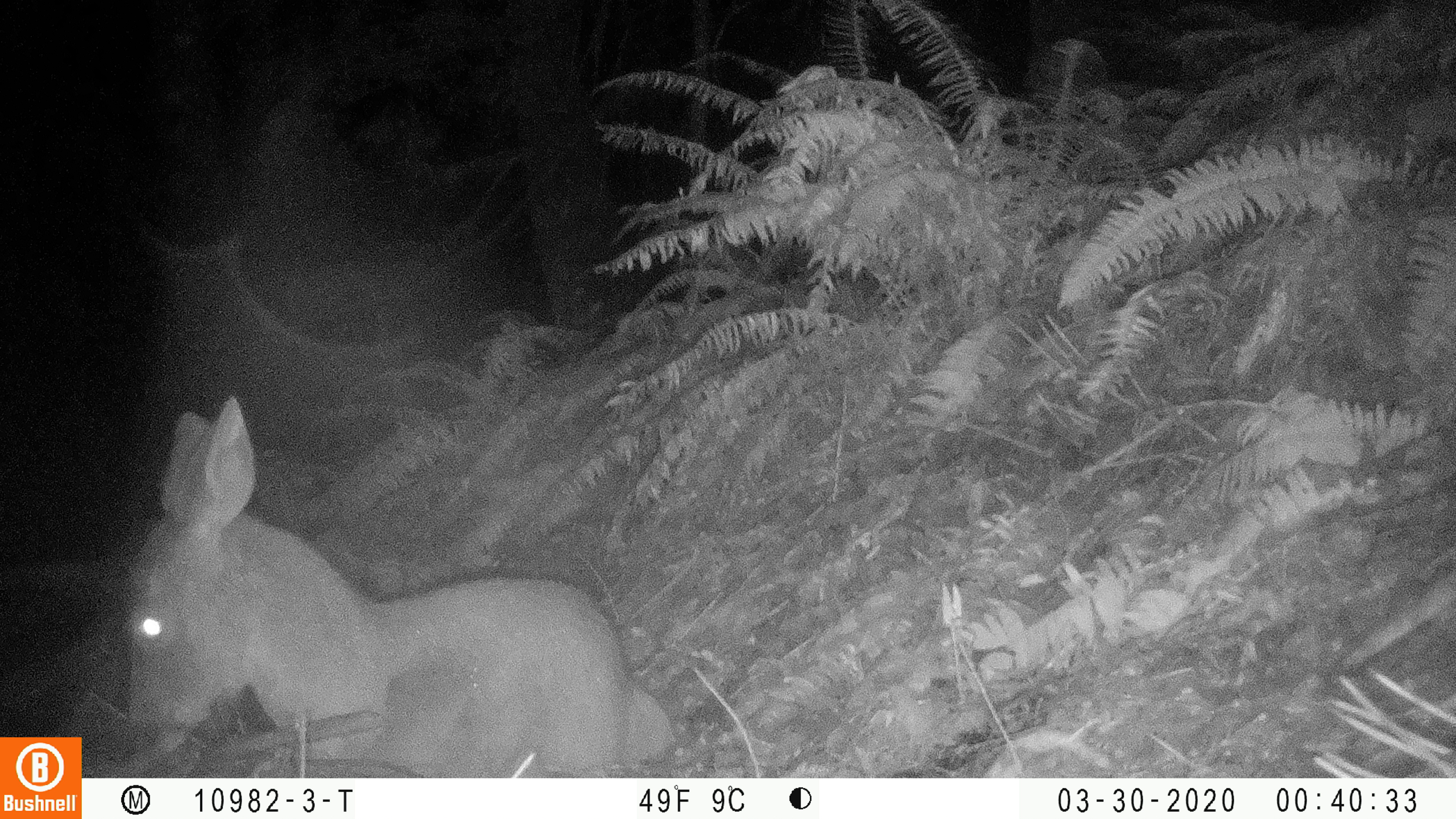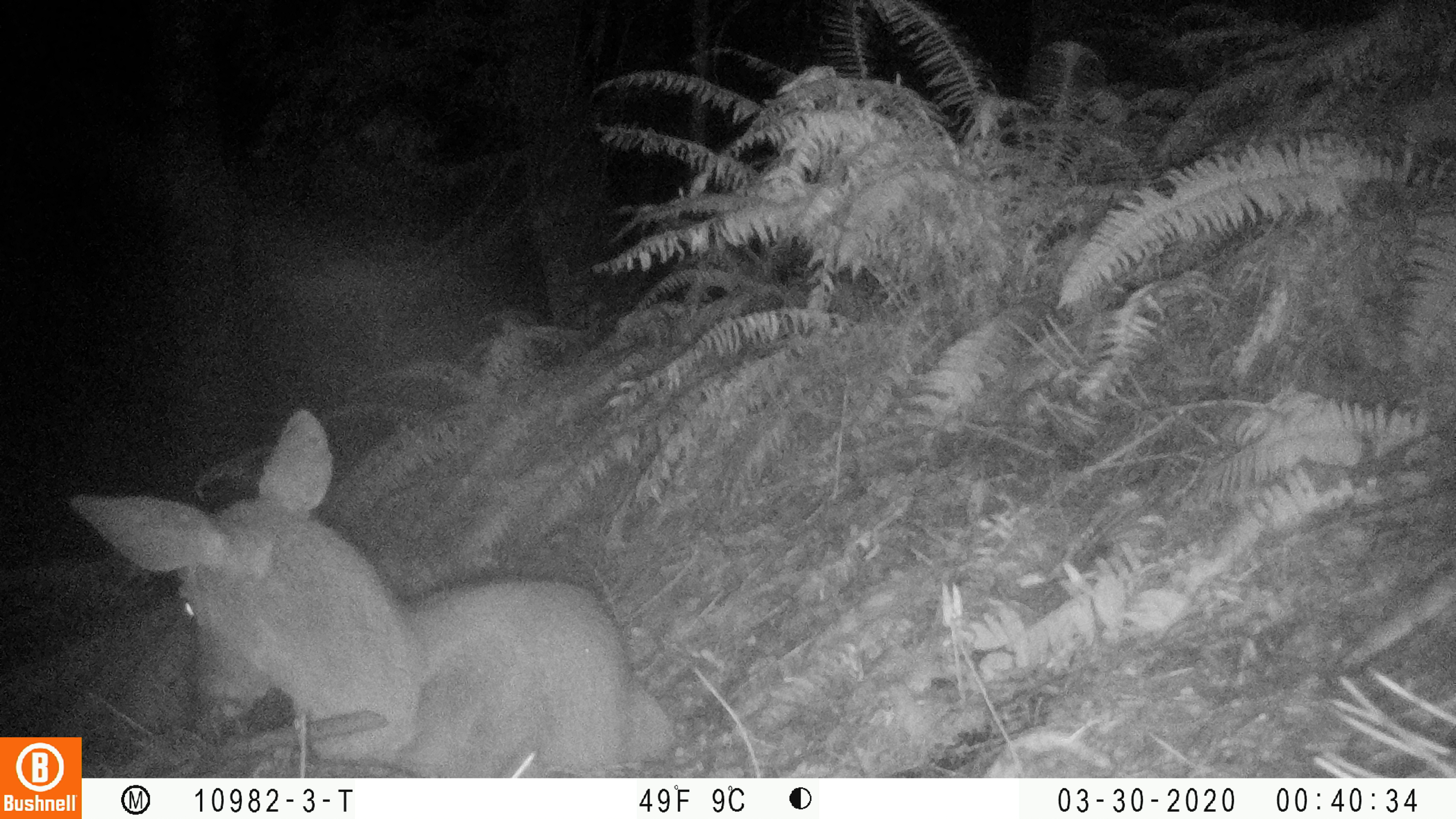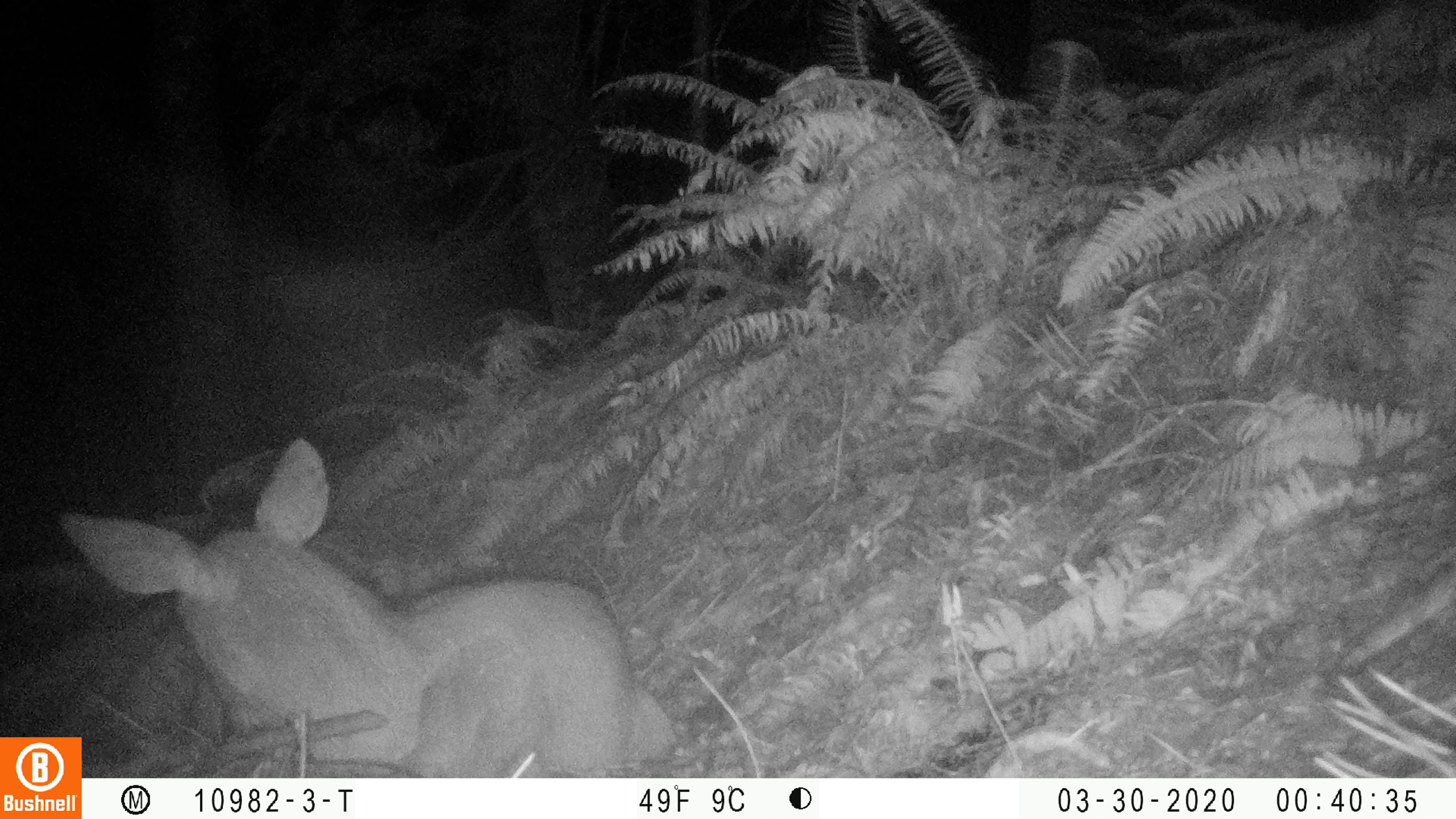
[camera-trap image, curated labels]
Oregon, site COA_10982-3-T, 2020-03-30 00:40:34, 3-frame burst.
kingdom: Animalia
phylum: Chordata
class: Mammalia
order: Artiodactyla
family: Cervidae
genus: Odocoileus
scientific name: Odocoileus hemionus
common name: black-tailed deer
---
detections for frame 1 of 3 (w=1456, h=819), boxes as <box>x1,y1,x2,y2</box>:
black-tailed deer: <box>112,391,685,770</box>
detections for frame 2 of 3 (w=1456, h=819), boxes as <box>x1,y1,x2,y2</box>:
black-tailed deer: <box>86,401,679,772</box>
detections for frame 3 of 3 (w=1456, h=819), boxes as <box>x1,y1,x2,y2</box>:
black-tailed deer: <box>88,429,681,768</box>